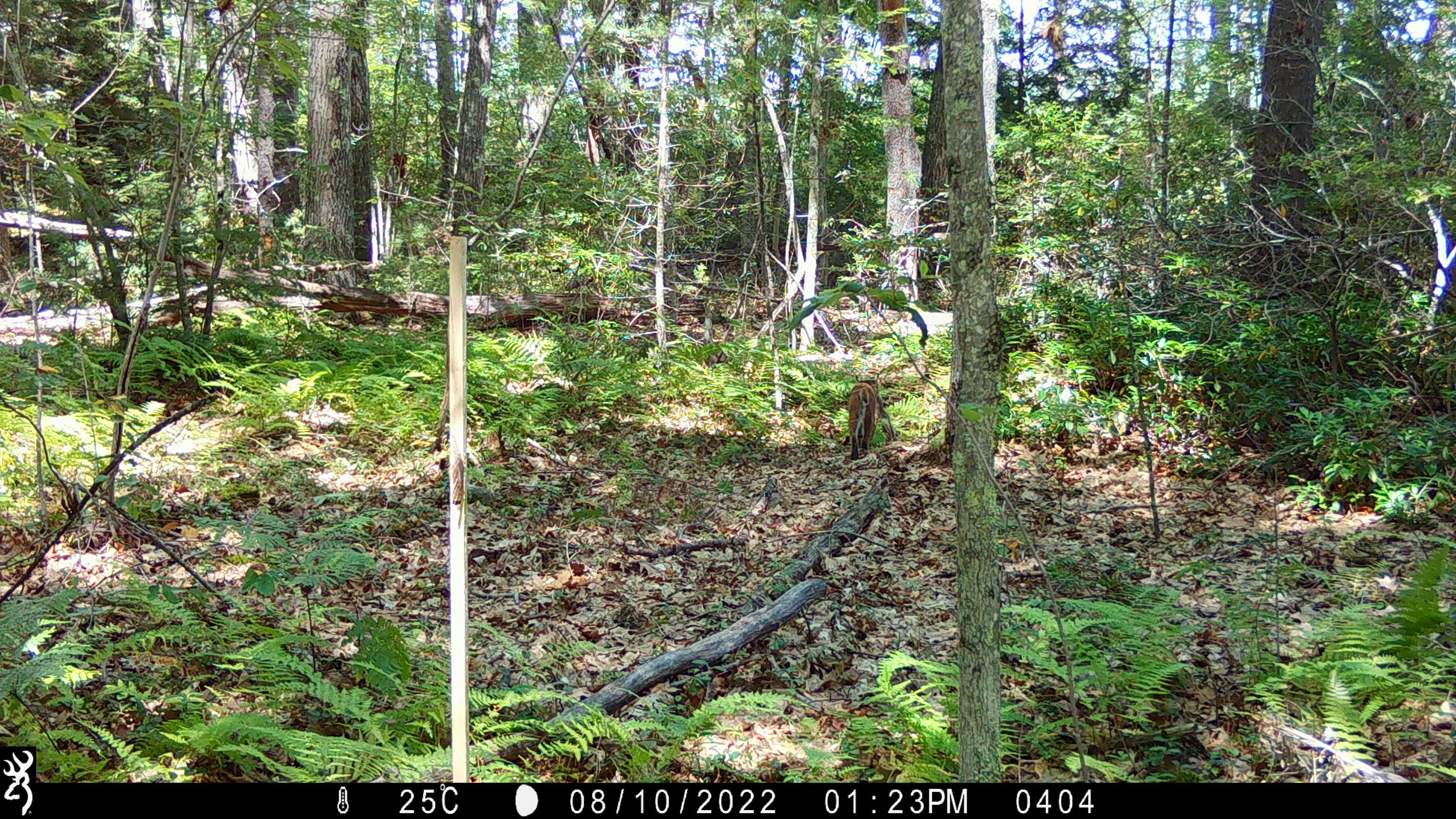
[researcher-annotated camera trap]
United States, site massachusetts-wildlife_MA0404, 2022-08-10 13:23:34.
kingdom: Animalia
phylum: Chordata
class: Mammalia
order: Carnivora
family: Felidae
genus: Lynx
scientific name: Lynx rufus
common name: bobcat